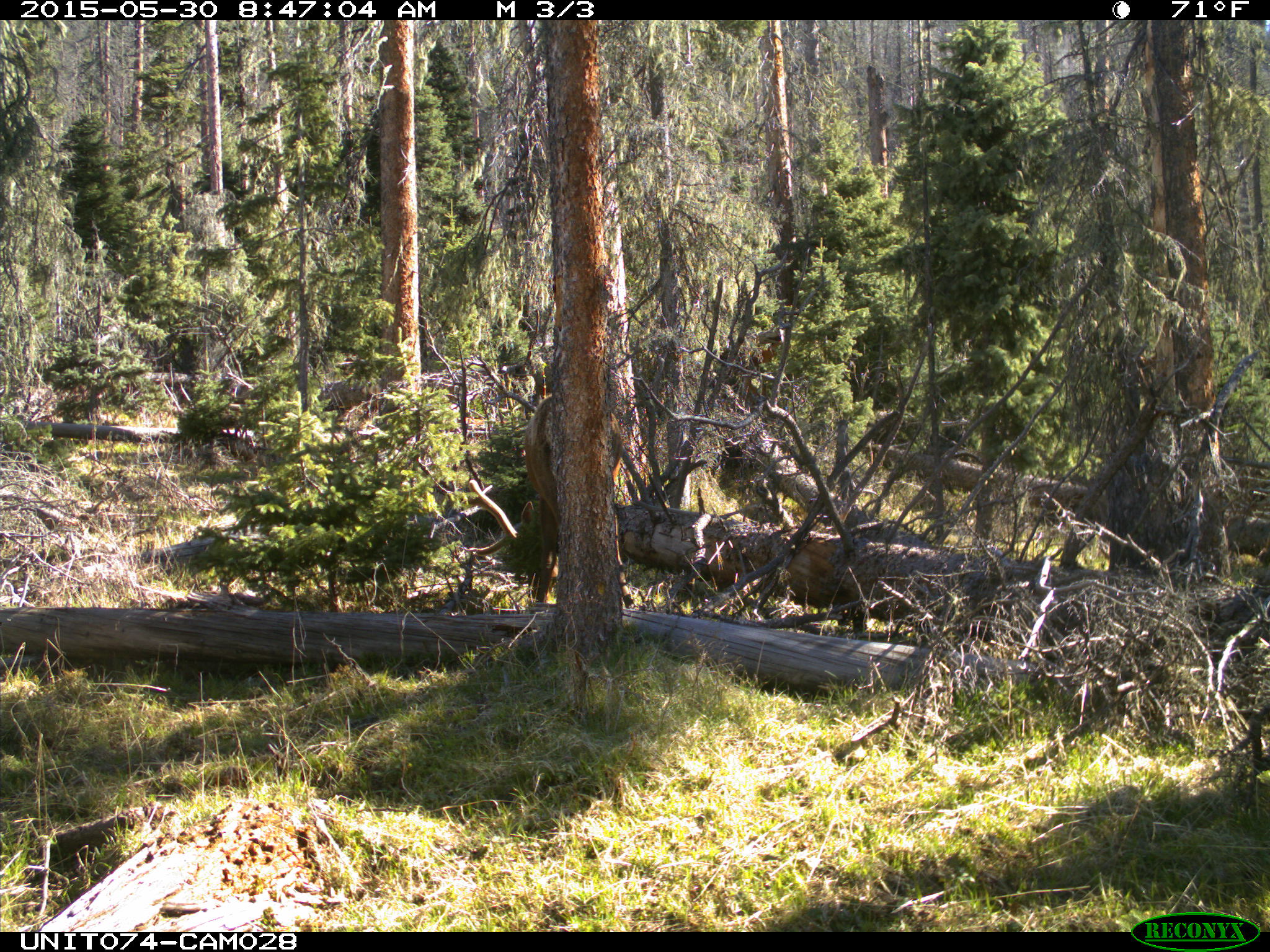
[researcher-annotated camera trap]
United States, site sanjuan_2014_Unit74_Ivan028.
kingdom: Animalia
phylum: Chordata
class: Mammalia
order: Artiodactyla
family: Cervidae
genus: Cervus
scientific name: Cervus elaphus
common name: red deer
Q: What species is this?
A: Cervus elaphus (red deer).